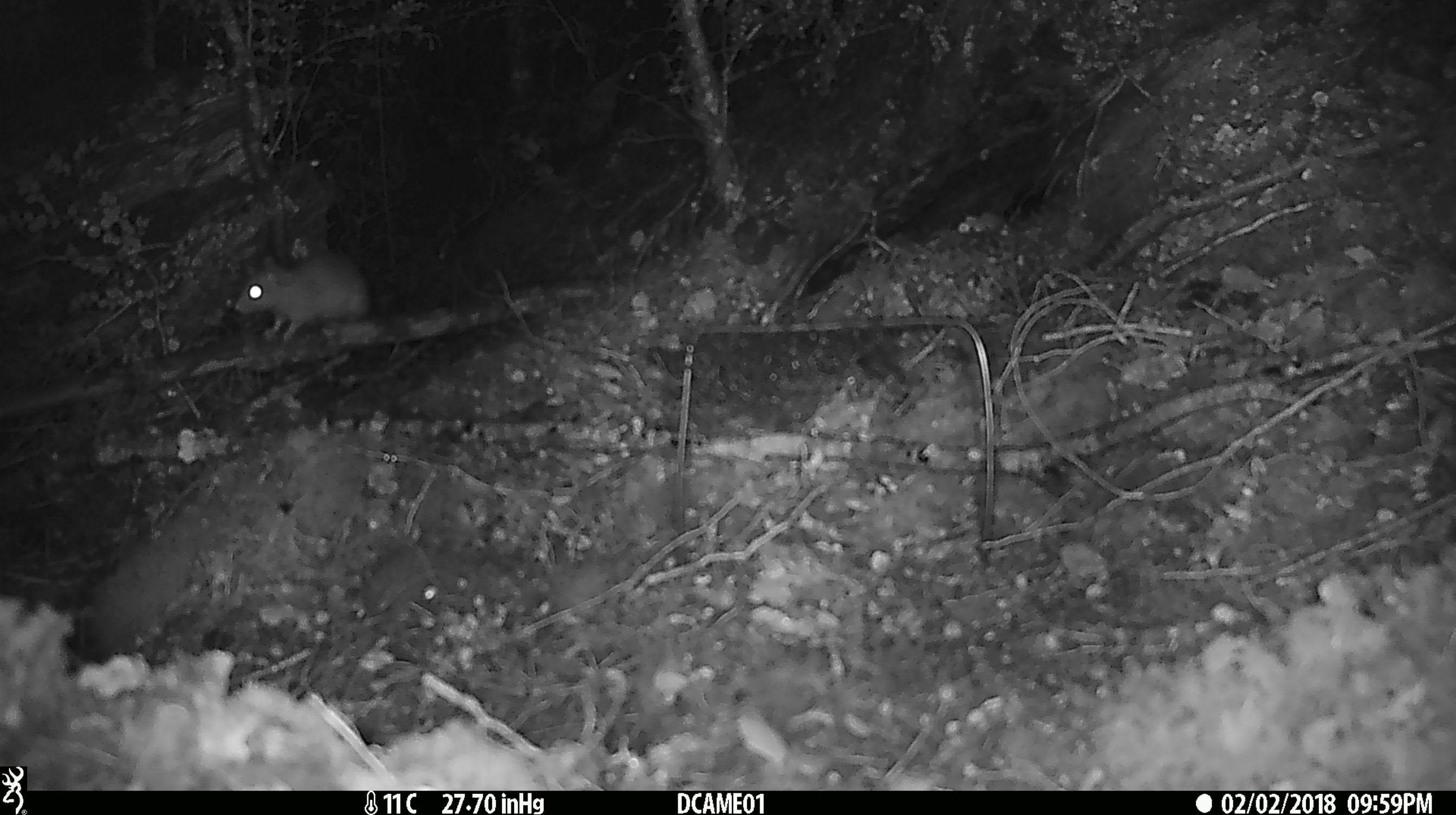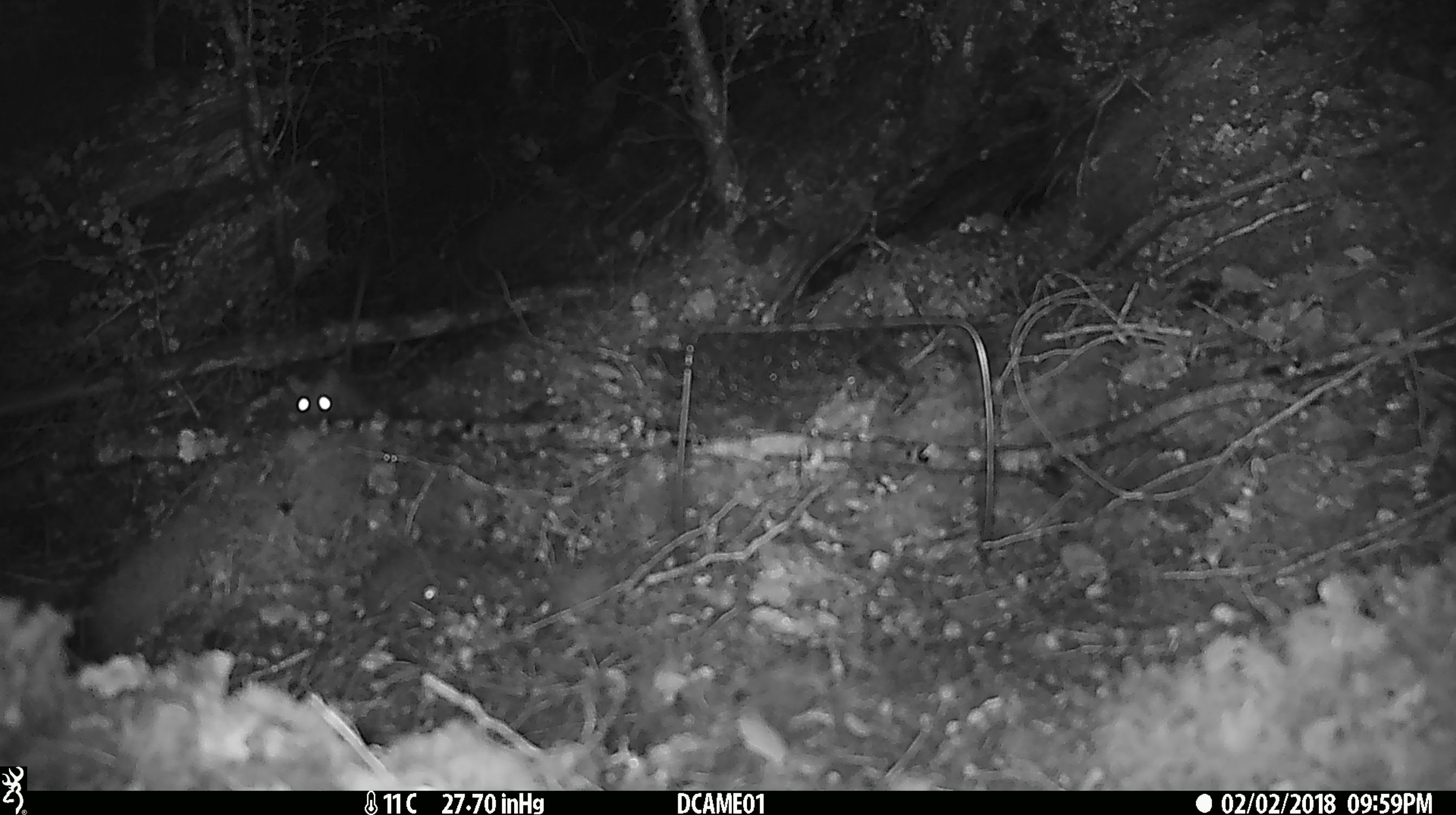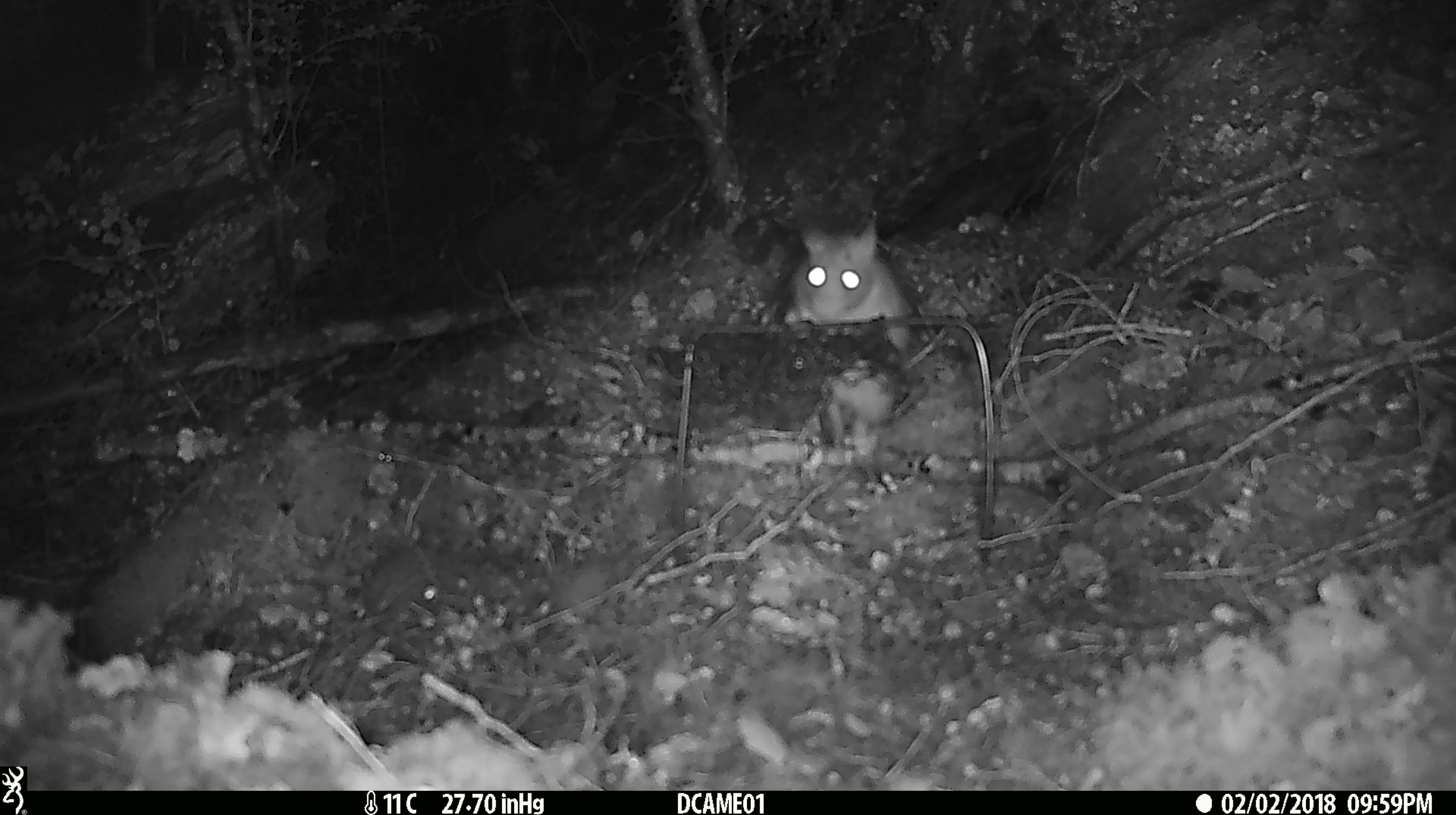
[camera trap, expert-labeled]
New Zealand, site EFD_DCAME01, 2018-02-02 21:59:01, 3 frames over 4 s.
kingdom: Animalia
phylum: Chordata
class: Mammalia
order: Rodentia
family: Muridae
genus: Rattus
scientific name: Rattus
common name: rat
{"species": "rat (Rattus)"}